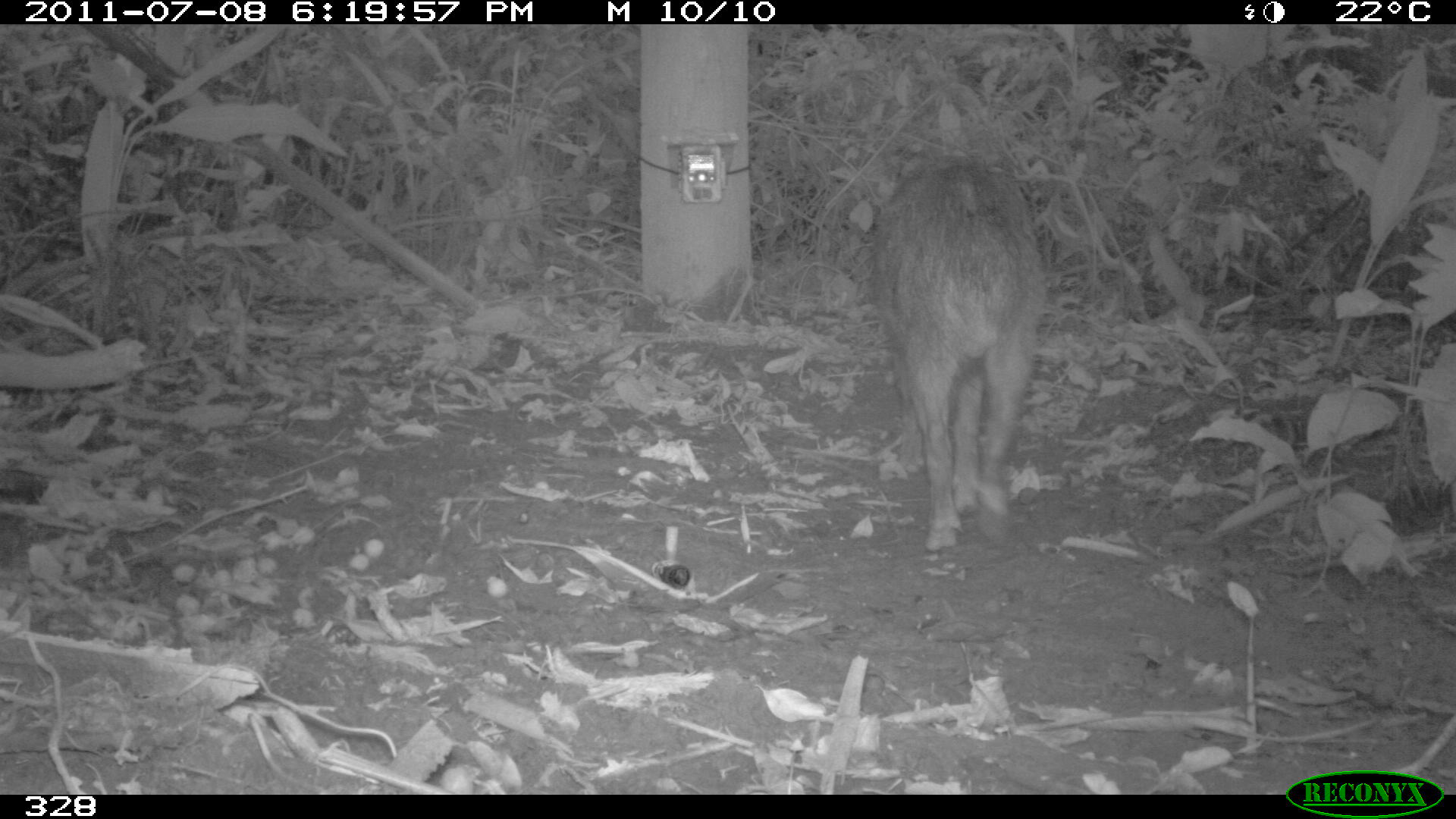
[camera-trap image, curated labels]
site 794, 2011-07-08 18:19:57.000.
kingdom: Animalia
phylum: Chordata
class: Mammalia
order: Artiodactyla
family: Tayassuidae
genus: Tayassu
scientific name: Tayassu pecari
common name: white-lipped peccary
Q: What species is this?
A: Tayassu pecari (white-lipped peccary).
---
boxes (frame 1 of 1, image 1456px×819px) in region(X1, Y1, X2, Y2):
tayassu pecari: region(868, 157, 1042, 546)